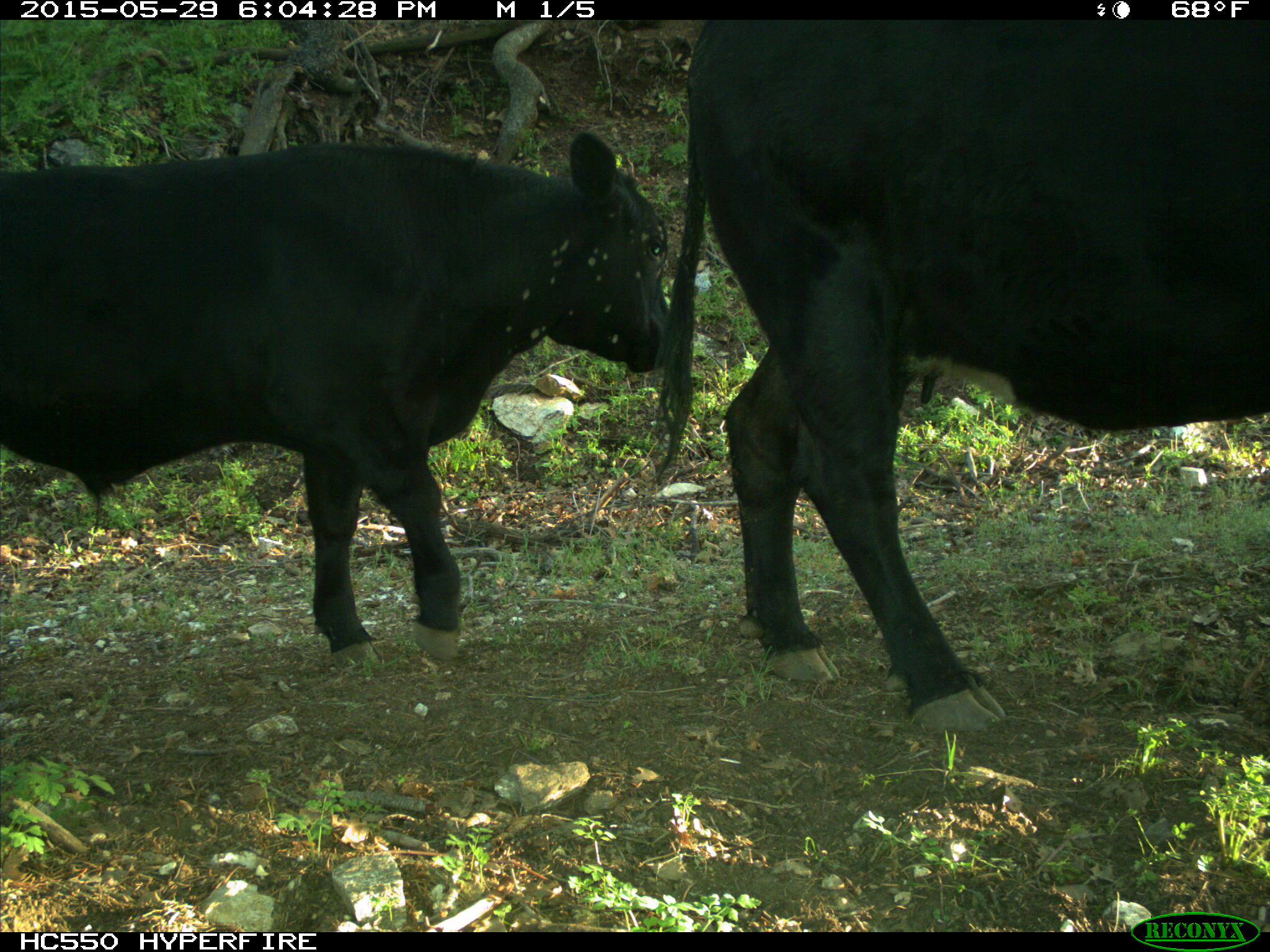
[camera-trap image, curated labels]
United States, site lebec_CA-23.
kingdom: Animalia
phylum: Chordata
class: Mammalia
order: Artiodactyla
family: Bovidae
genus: Bos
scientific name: Bos taurus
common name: domestic cow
Bos taurus (domestic cow).